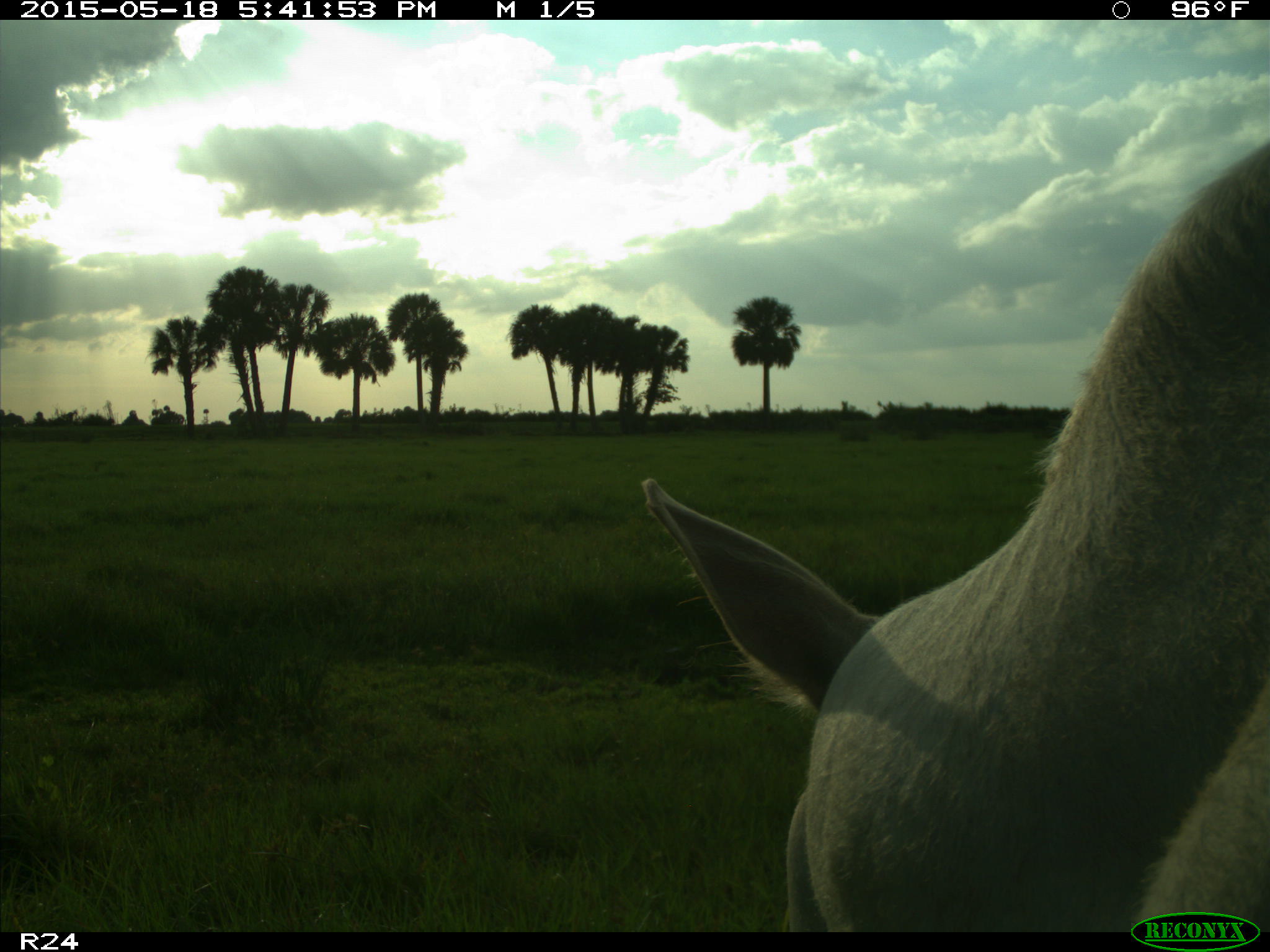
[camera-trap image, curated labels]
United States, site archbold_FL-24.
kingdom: Animalia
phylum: Chordata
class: Mammalia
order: Artiodactyla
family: Bovidae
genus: Bos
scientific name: Bos taurus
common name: domestic cow